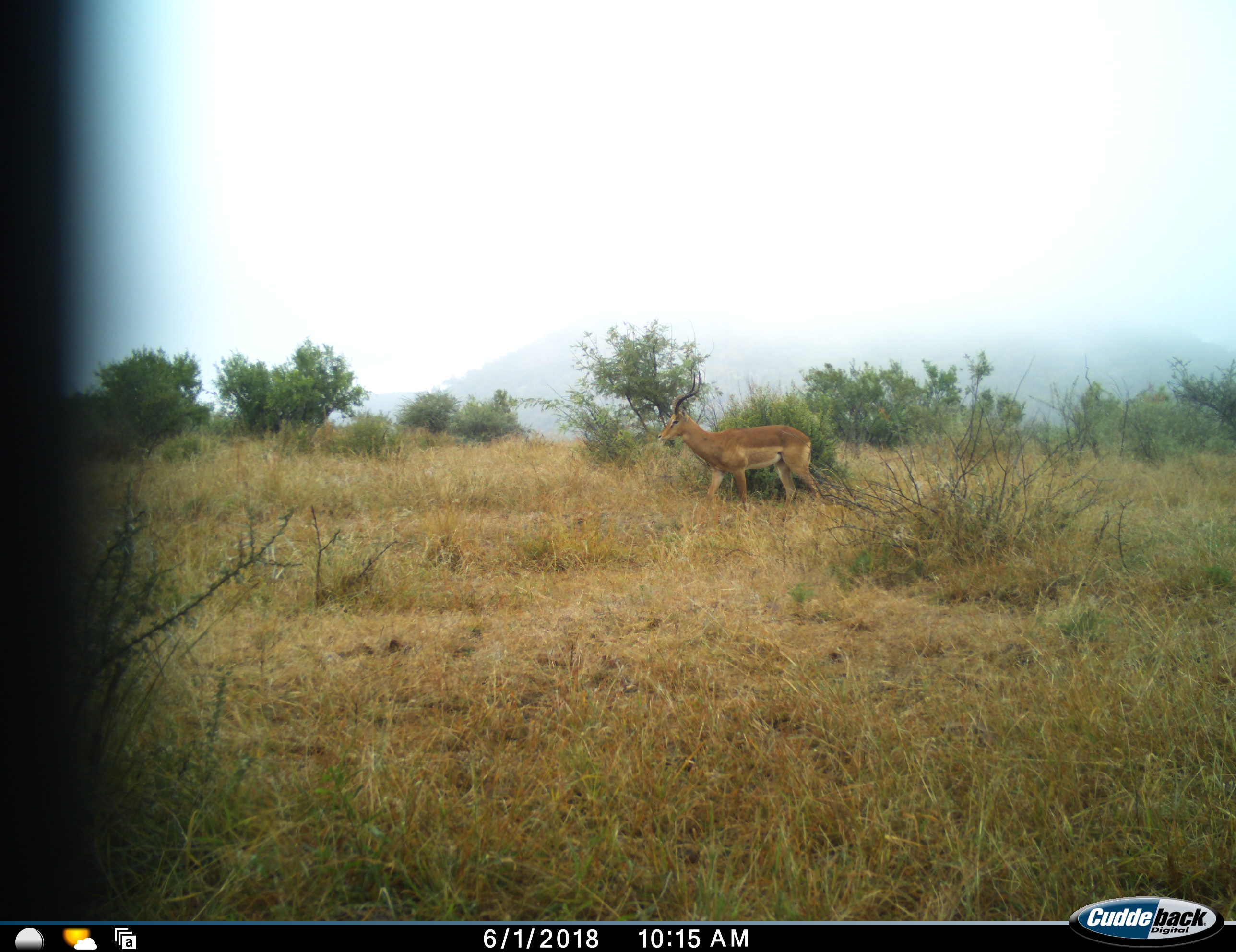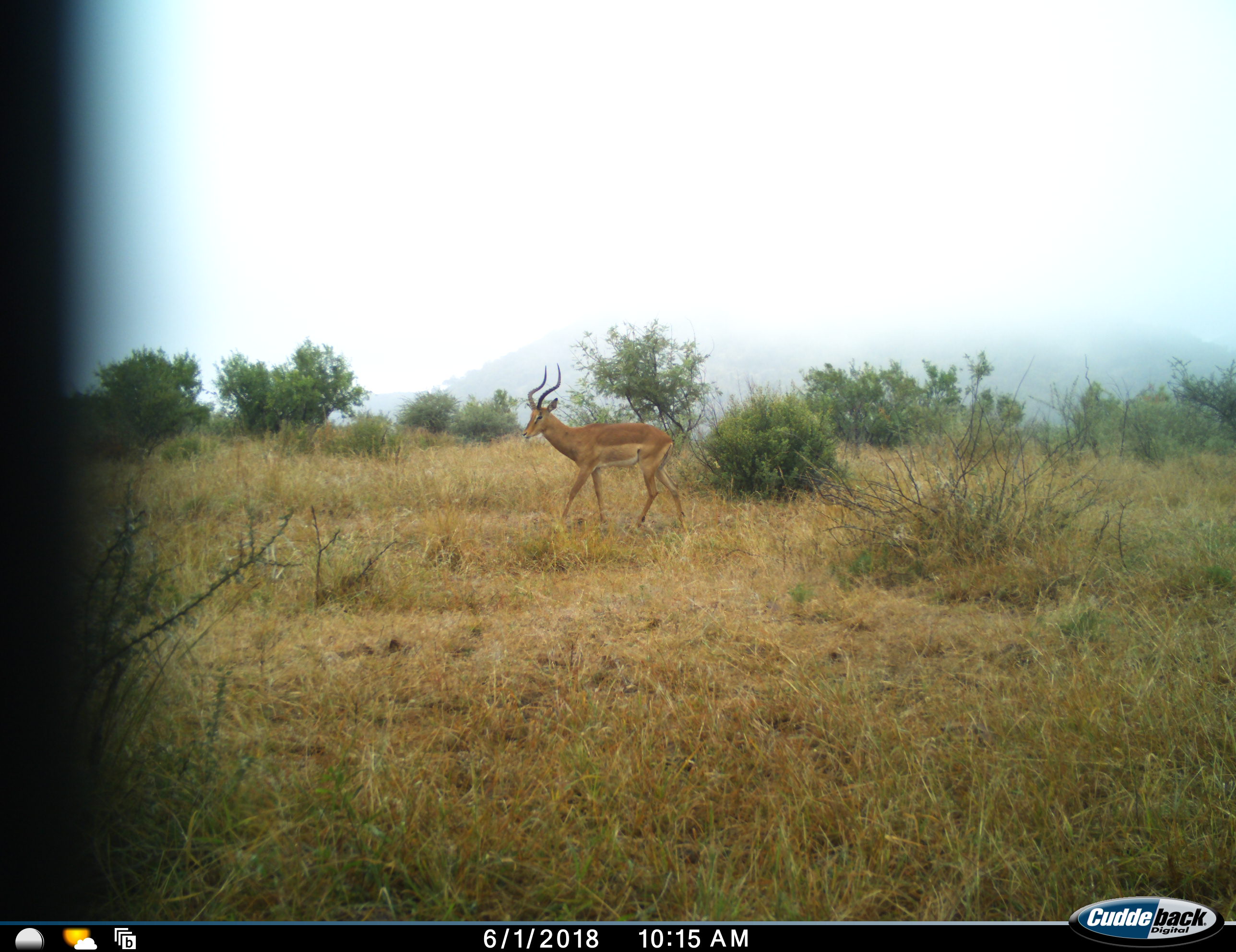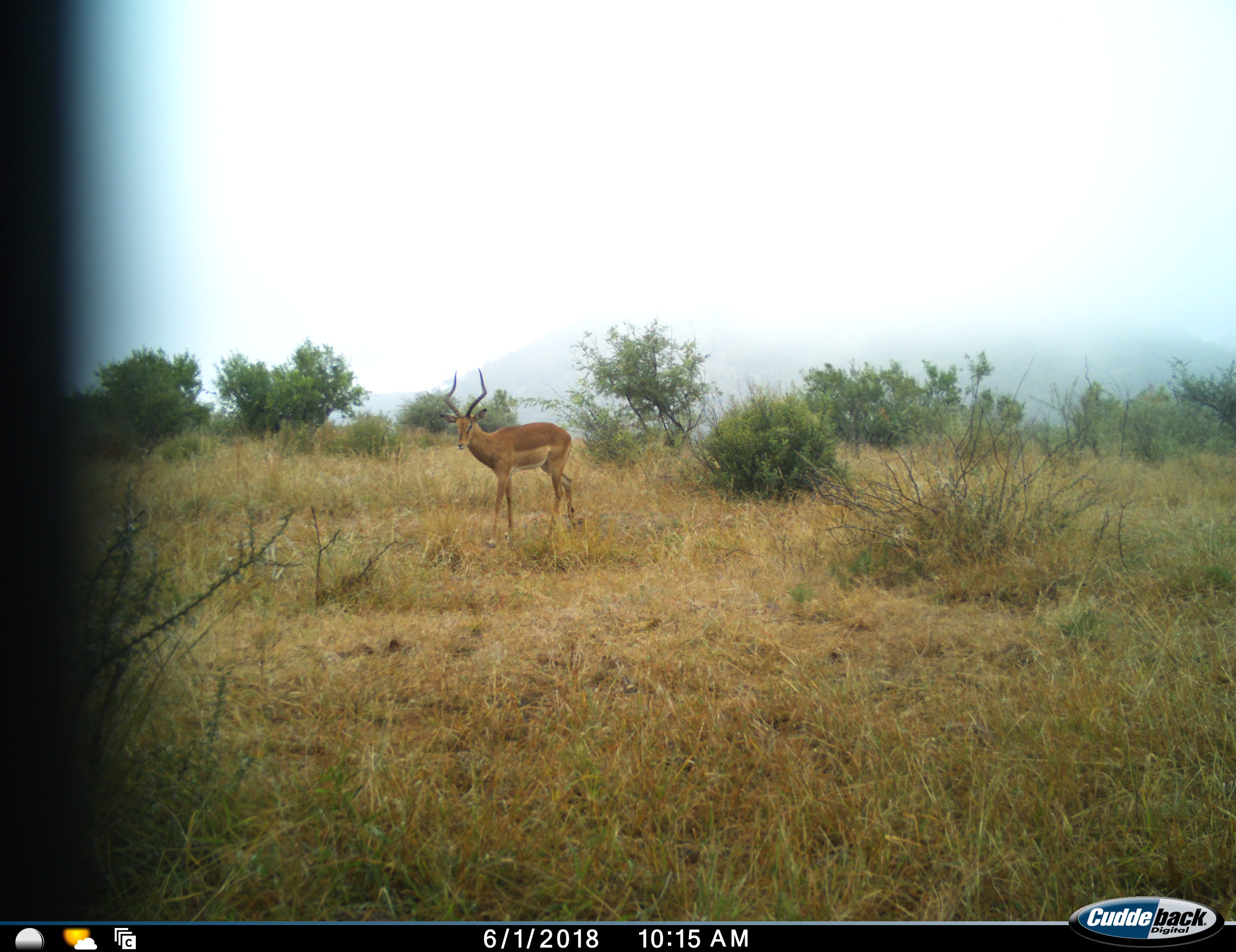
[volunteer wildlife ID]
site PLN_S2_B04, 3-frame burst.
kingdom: Animalia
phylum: Chordata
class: Mammalia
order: Artiodactyla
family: Bovidae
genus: Aepyceros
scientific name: Aepyceros melampus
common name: impala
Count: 1.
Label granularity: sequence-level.